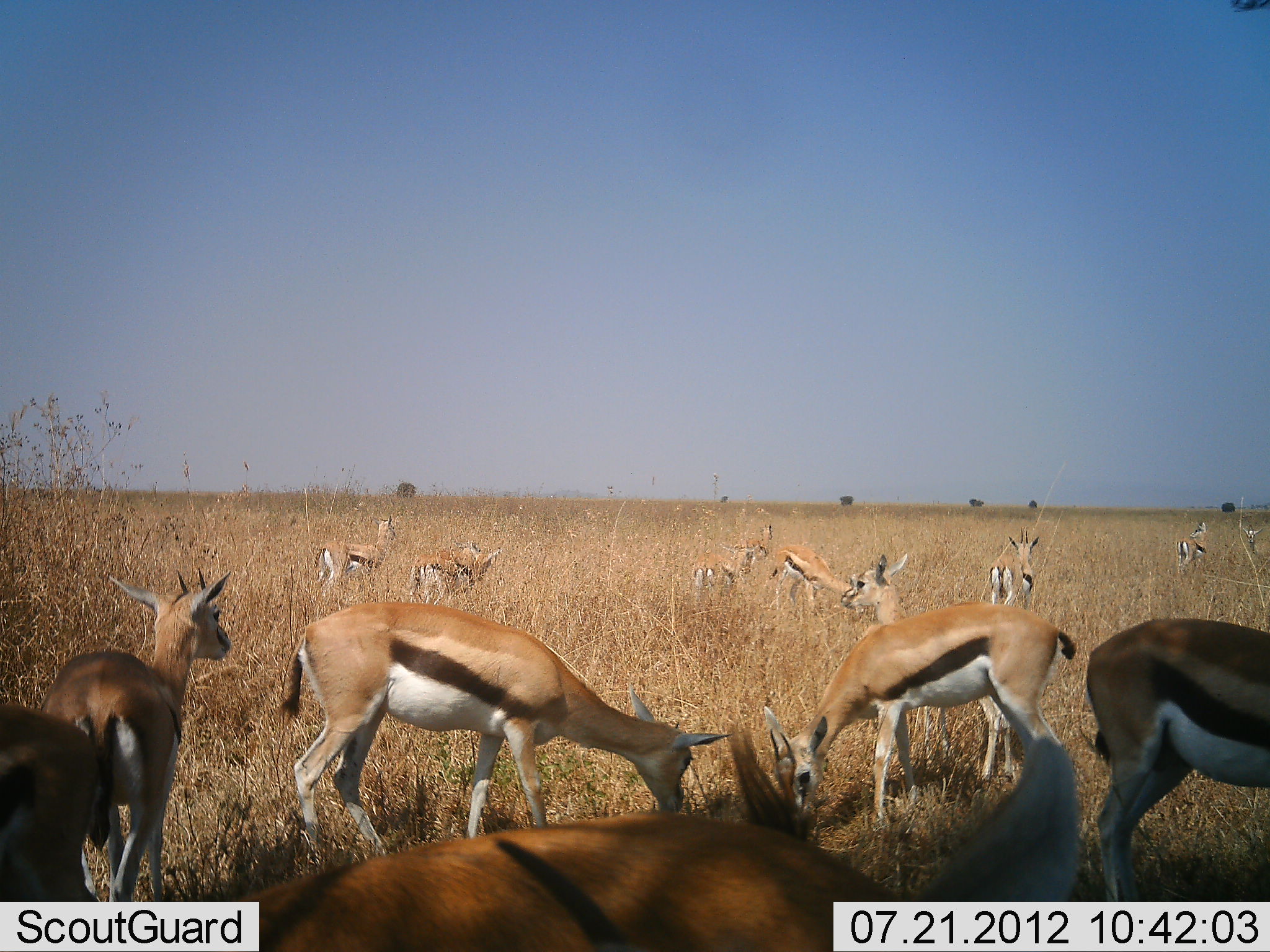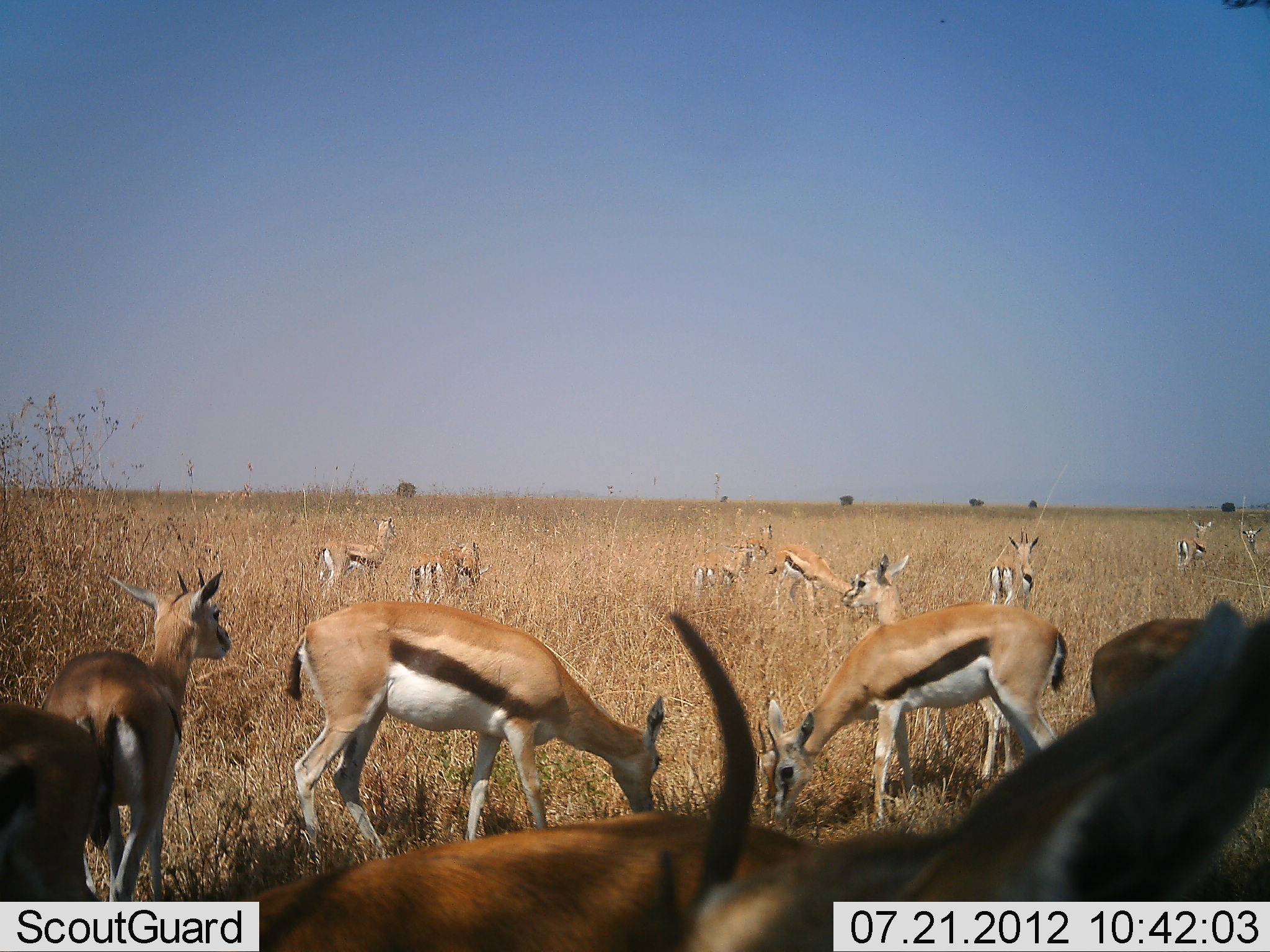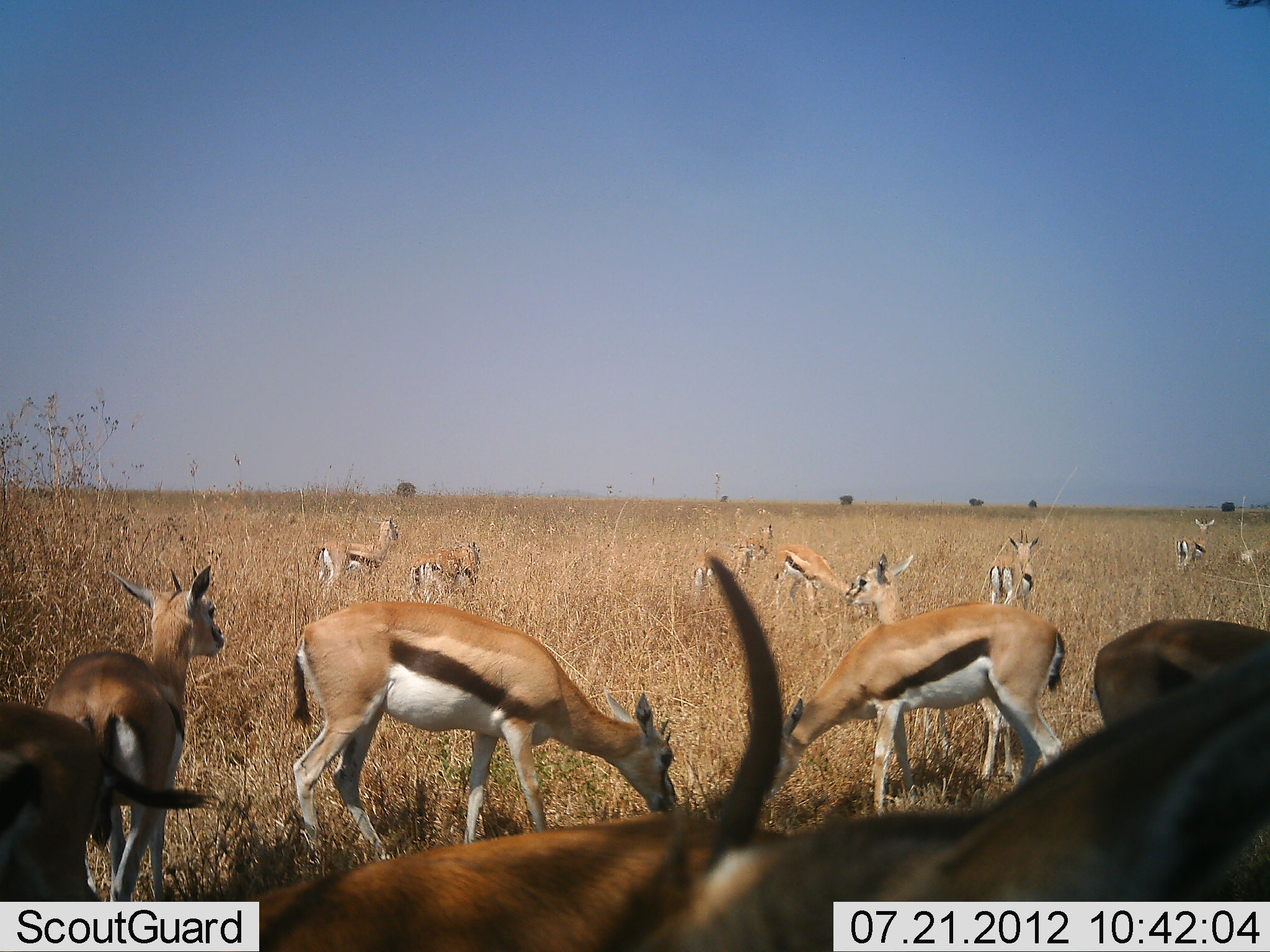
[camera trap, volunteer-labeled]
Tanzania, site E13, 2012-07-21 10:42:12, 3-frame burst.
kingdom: Animalia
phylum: Chordata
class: Mammalia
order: Artiodactyla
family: Bovidae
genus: Eudorcas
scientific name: Eudorcas thomsonii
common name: thomson's gazelle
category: gazellethomsons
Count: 11-50.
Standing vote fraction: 90%.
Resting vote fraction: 10%.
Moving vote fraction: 0%.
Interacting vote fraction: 10%.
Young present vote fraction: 0%.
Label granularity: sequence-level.